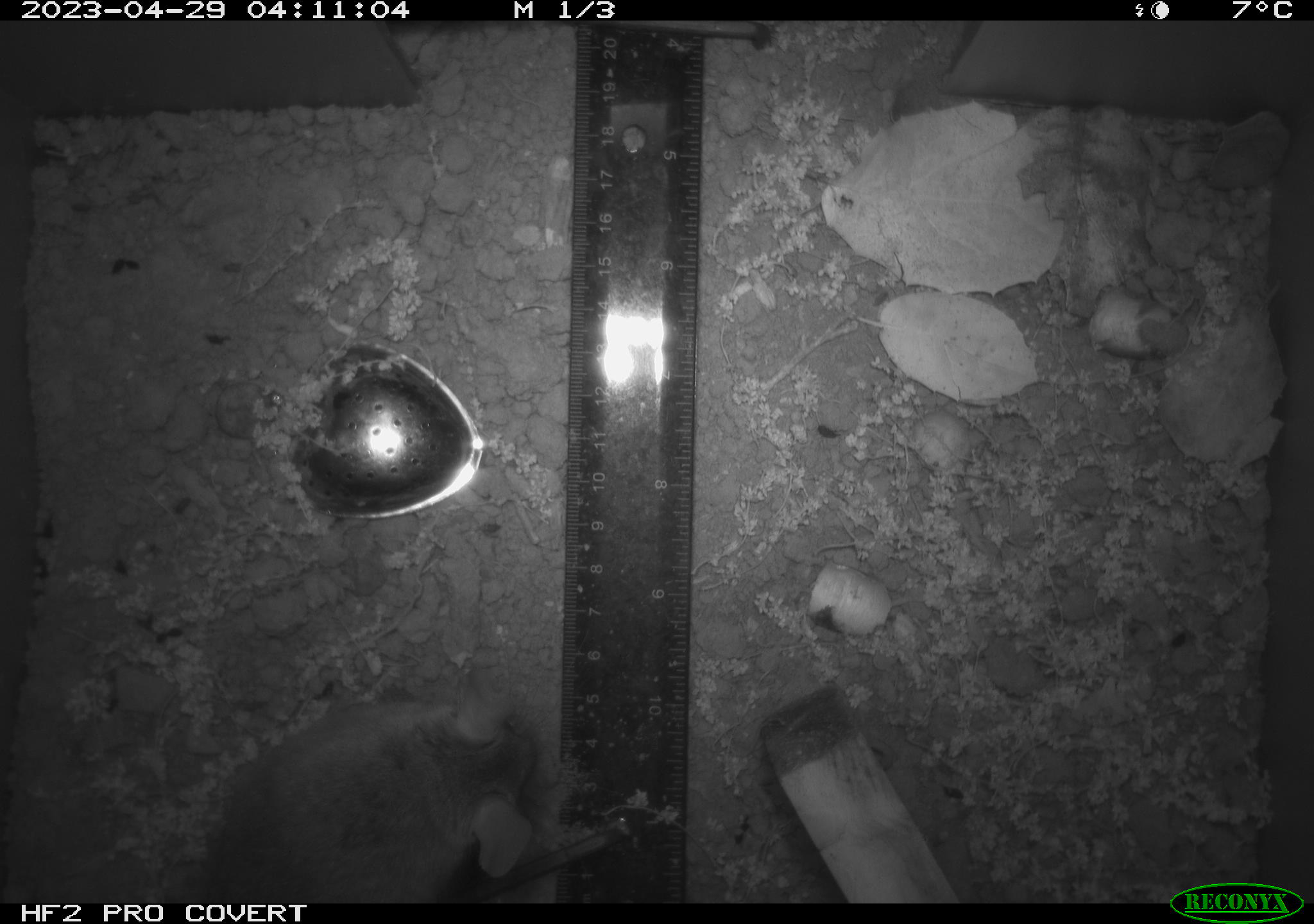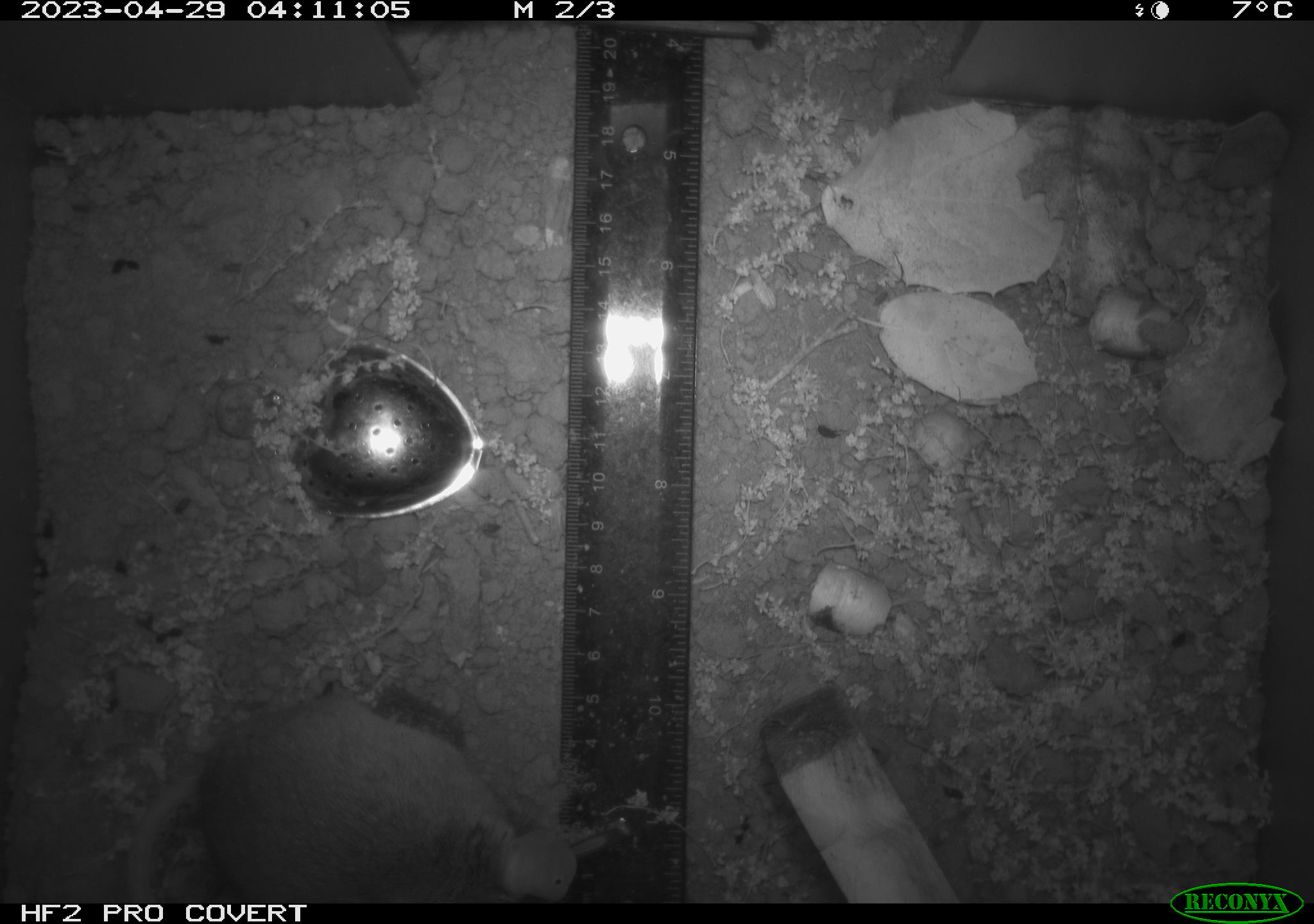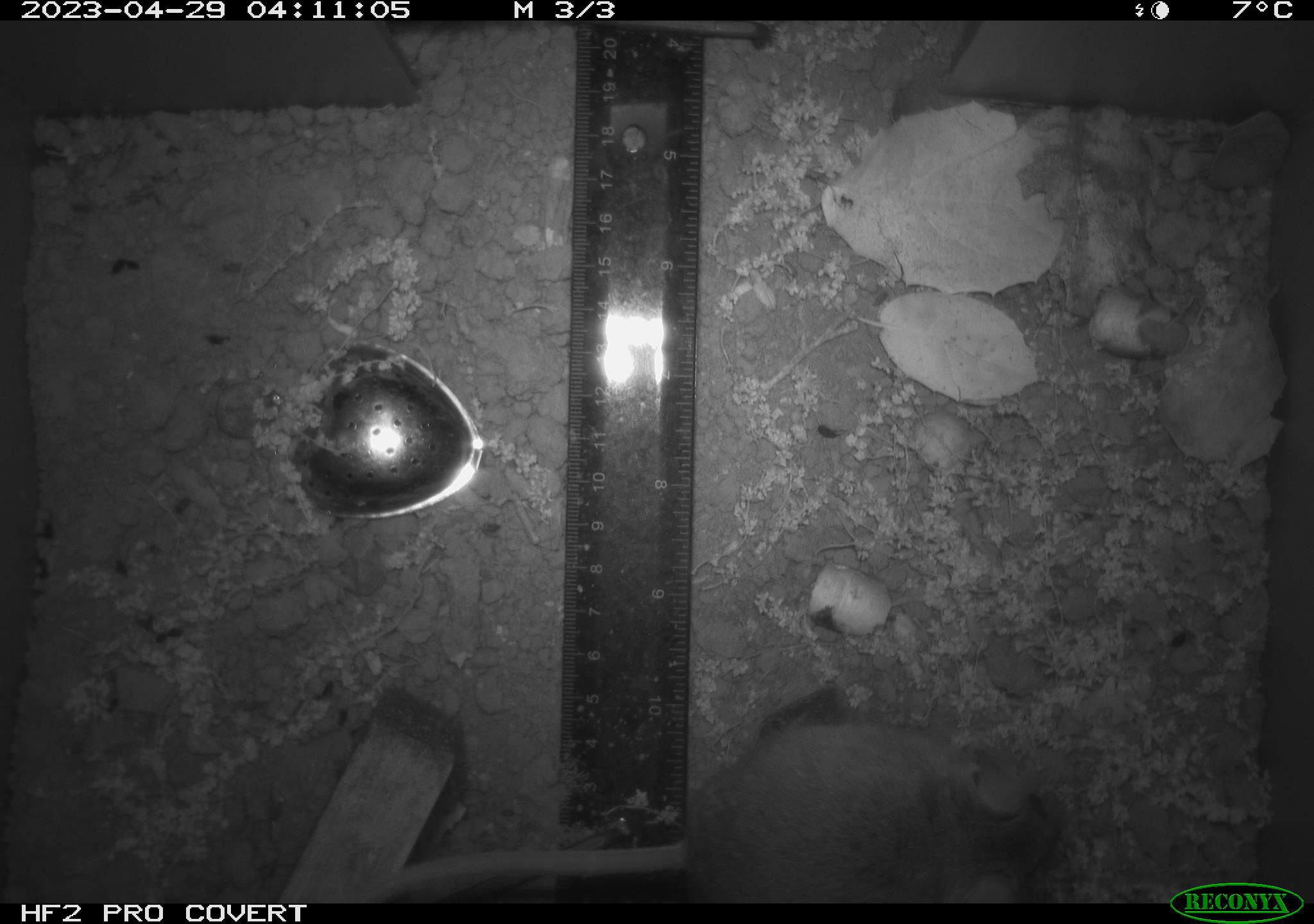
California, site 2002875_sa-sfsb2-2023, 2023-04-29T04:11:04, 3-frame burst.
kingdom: Animalia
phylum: Chordata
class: Mammalia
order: Rodentia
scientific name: Rodentia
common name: mouse species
Mouse species (Rodentia).